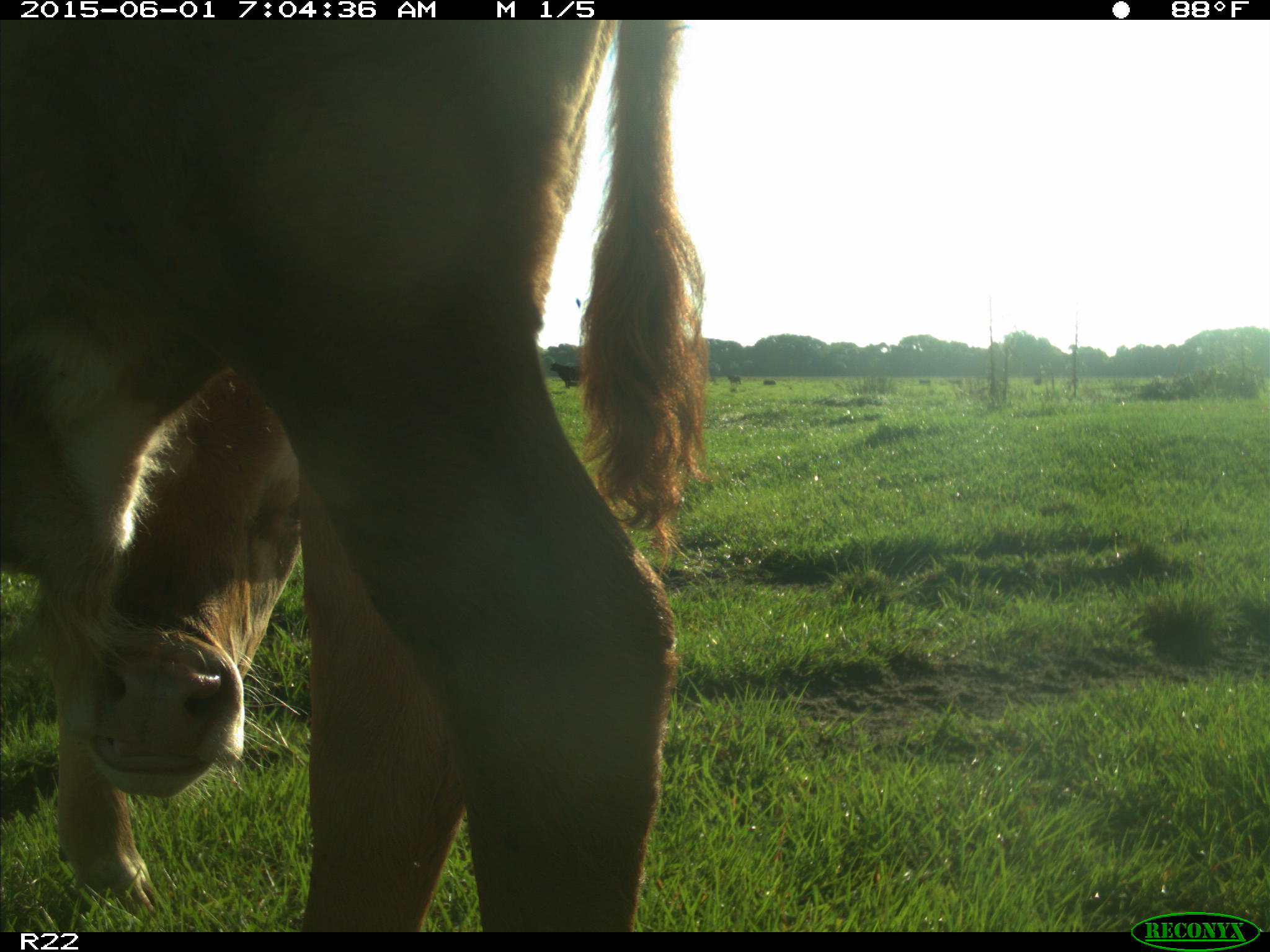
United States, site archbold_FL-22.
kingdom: Animalia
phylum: Chordata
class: Mammalia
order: Artiodactyla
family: Bovidae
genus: Bos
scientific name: Bos taurus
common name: domestic cow